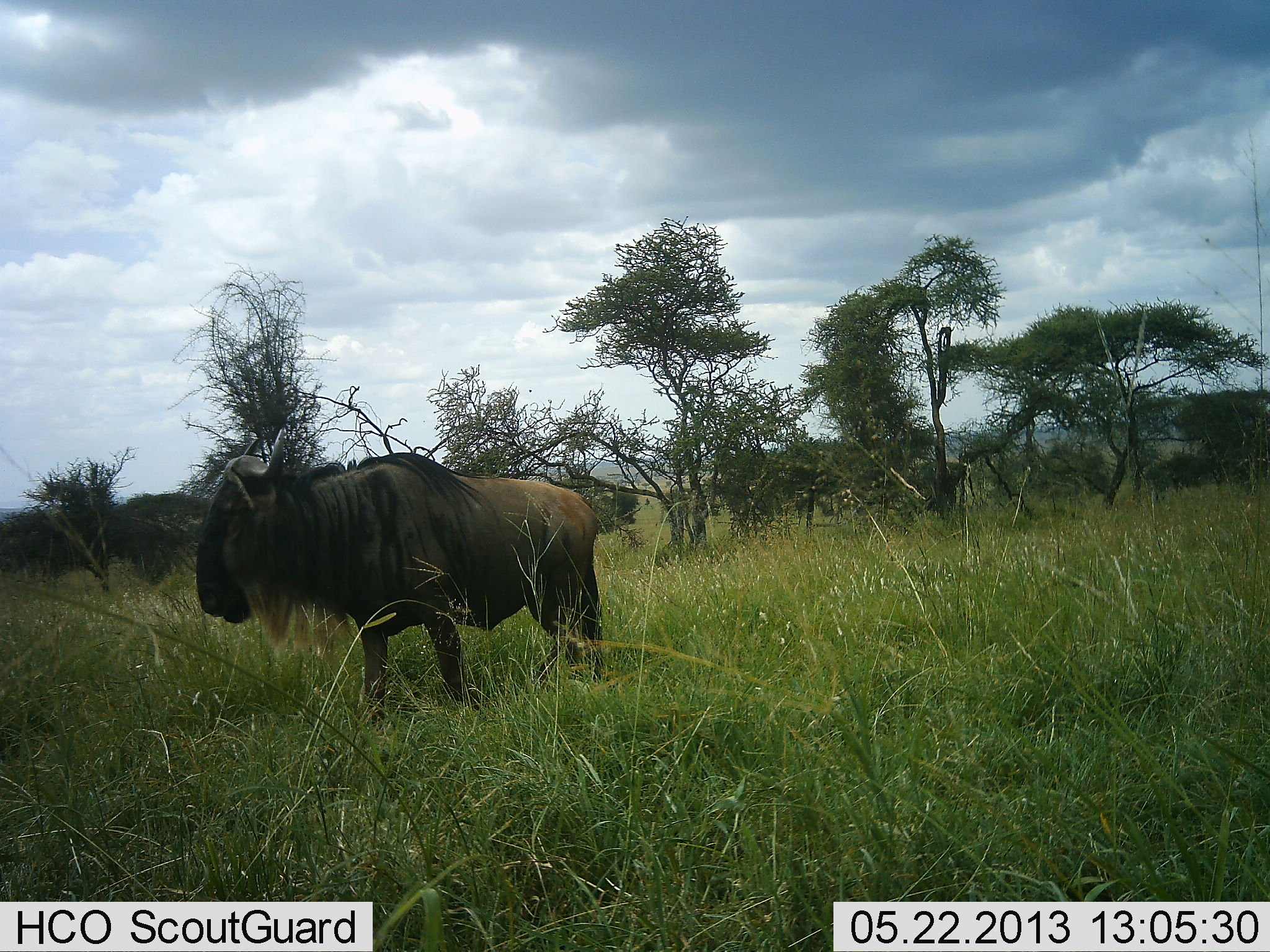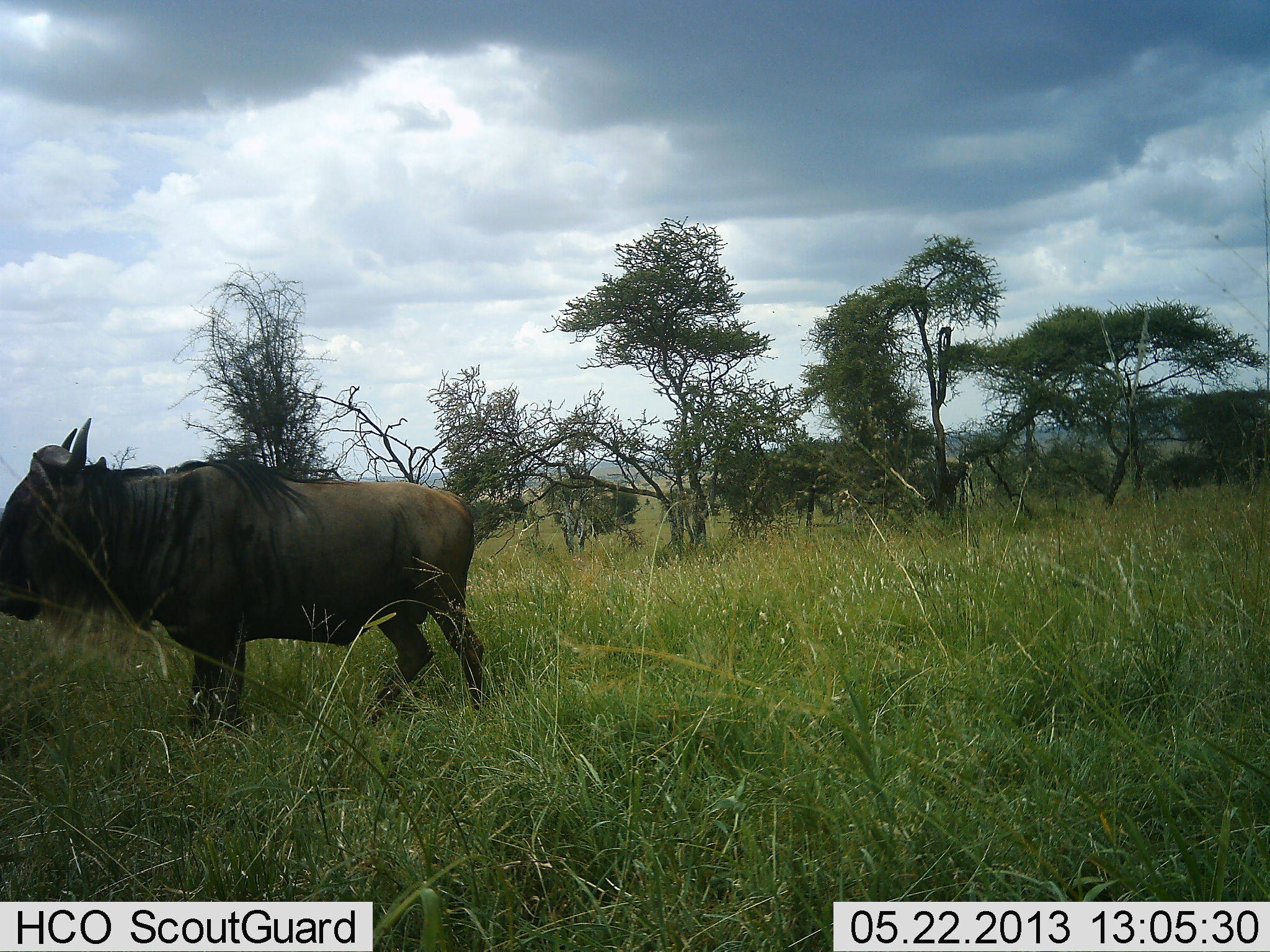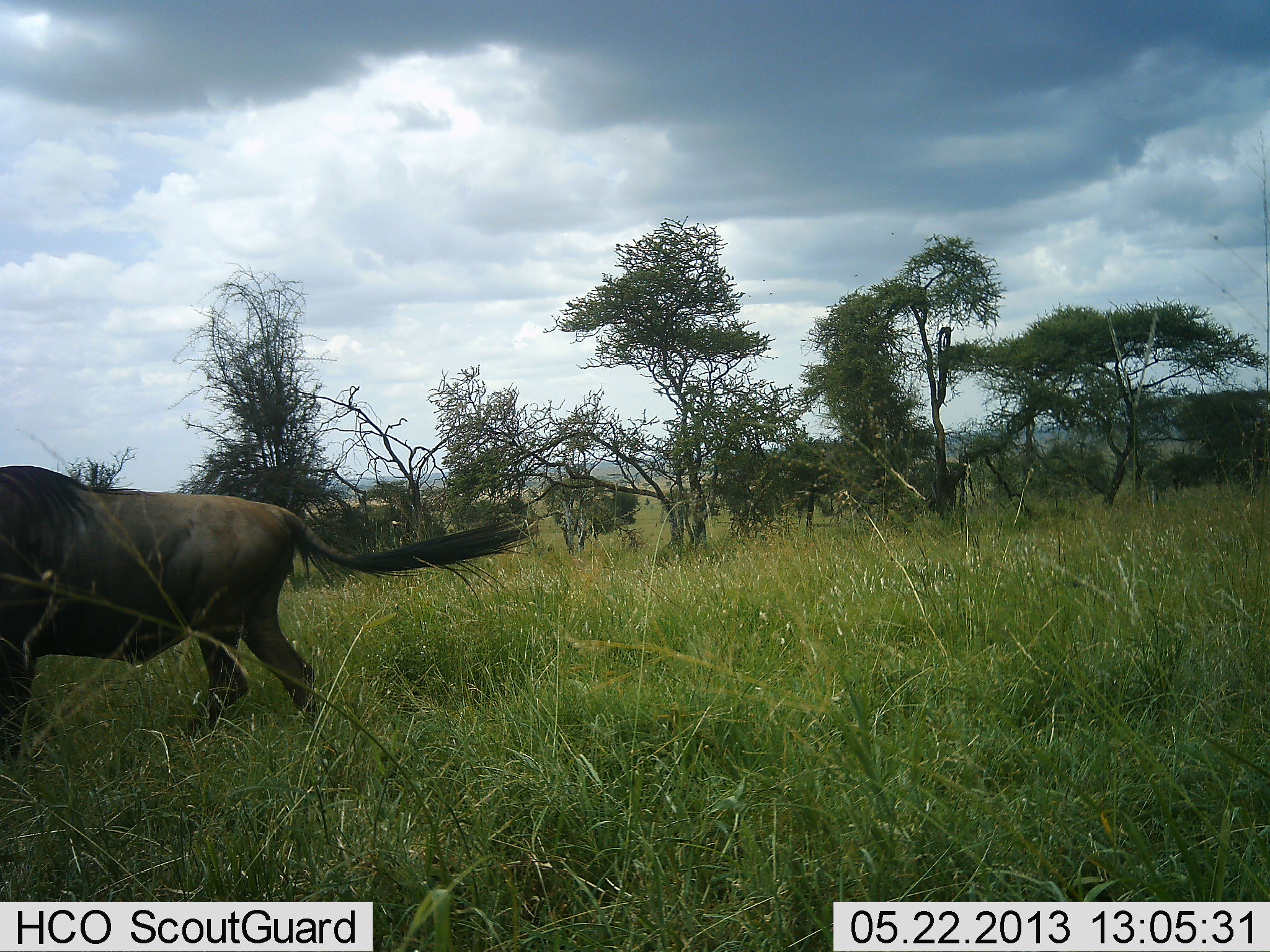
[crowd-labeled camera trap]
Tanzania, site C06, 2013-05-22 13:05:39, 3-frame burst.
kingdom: Animalia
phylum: Chordata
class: Mammalia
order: Artiodactyla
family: Bovidae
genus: Connochaetes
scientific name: Connochaetes taurinus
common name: blue wildebeest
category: wildebeest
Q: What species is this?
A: Wildebeest (blue wildebeest) (Connochaetes taurinus).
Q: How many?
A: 1.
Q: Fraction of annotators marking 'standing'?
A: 10%.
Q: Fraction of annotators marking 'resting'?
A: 0%.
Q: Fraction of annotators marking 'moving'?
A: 90%.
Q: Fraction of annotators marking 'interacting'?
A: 0%.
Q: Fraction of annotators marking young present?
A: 0%.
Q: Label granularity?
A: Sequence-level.